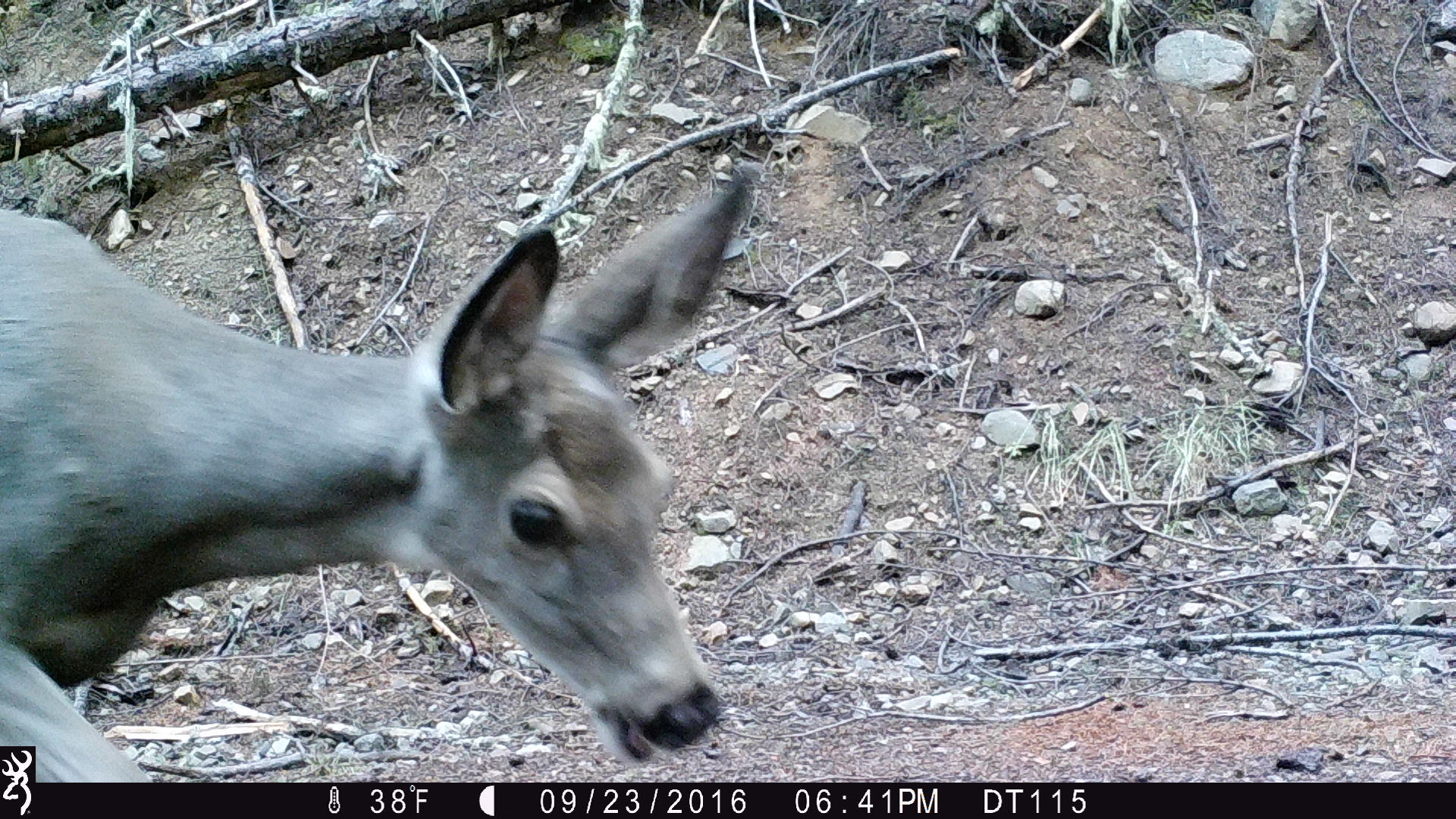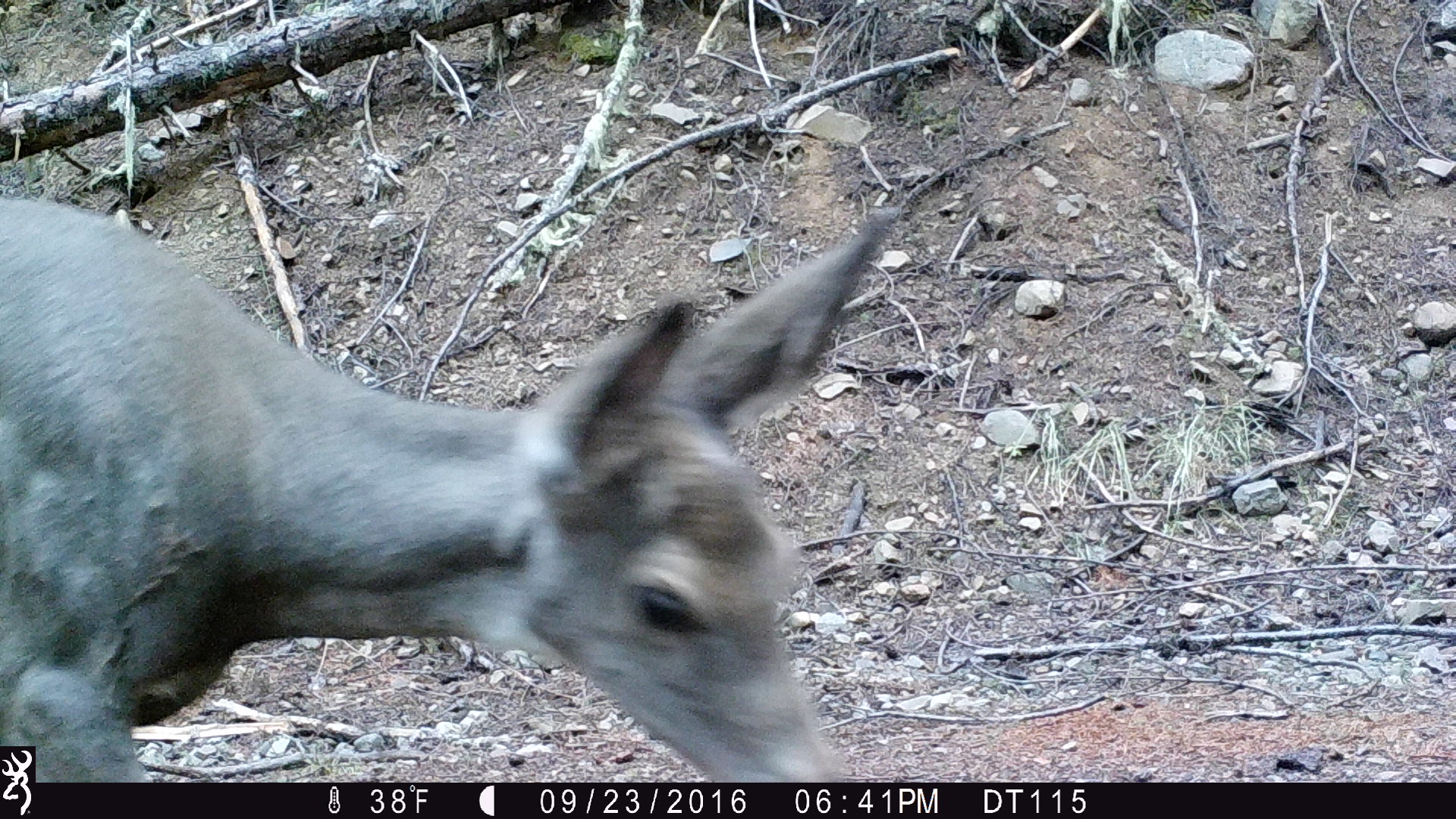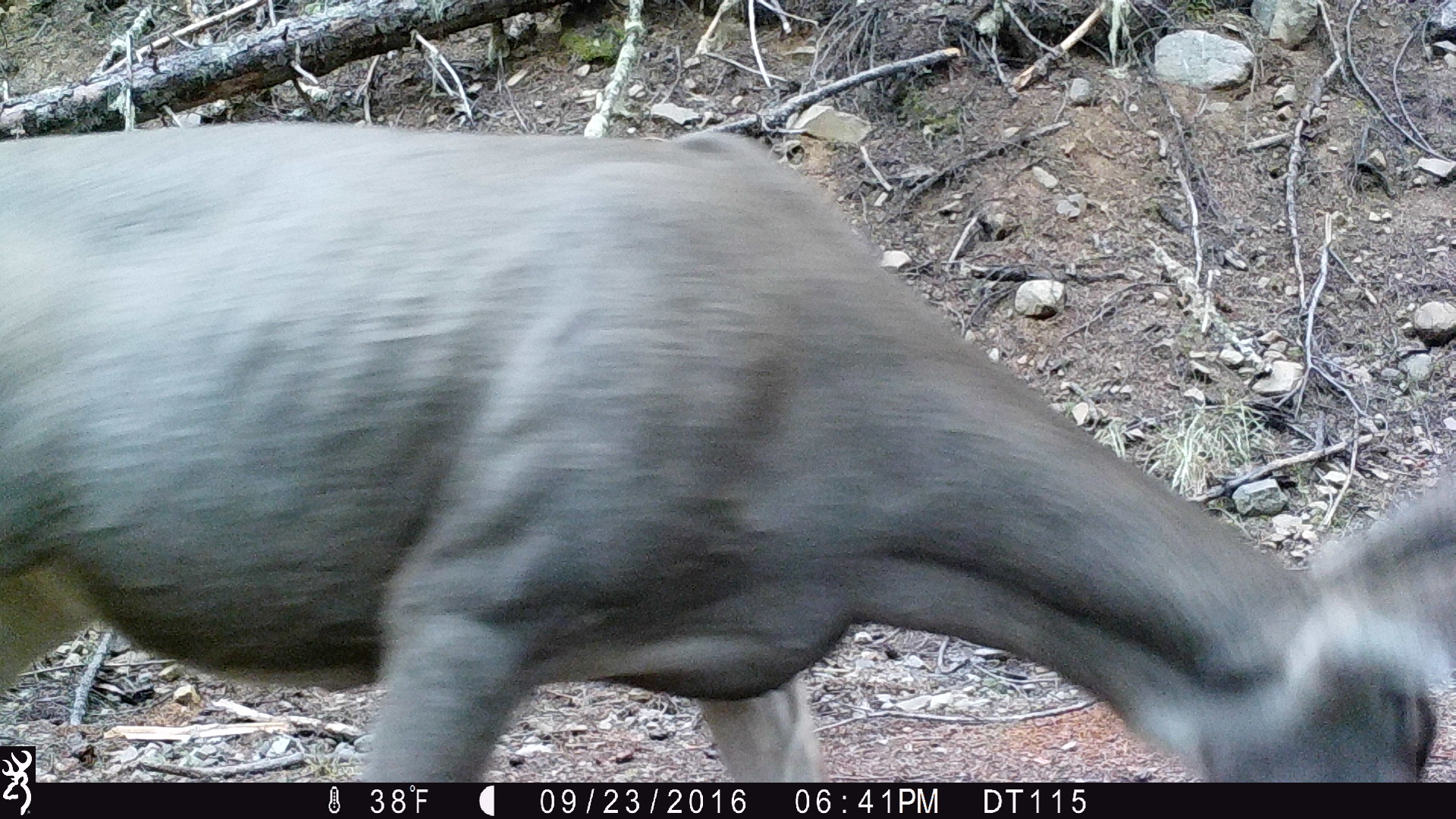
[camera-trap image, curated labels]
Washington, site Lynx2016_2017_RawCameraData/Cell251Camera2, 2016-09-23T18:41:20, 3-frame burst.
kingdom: Animalia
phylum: Chordata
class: Mammalia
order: Artiodactyla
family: Cervidae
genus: Odocoileus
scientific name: Odocoileus hemionus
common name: mule deer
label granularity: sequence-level